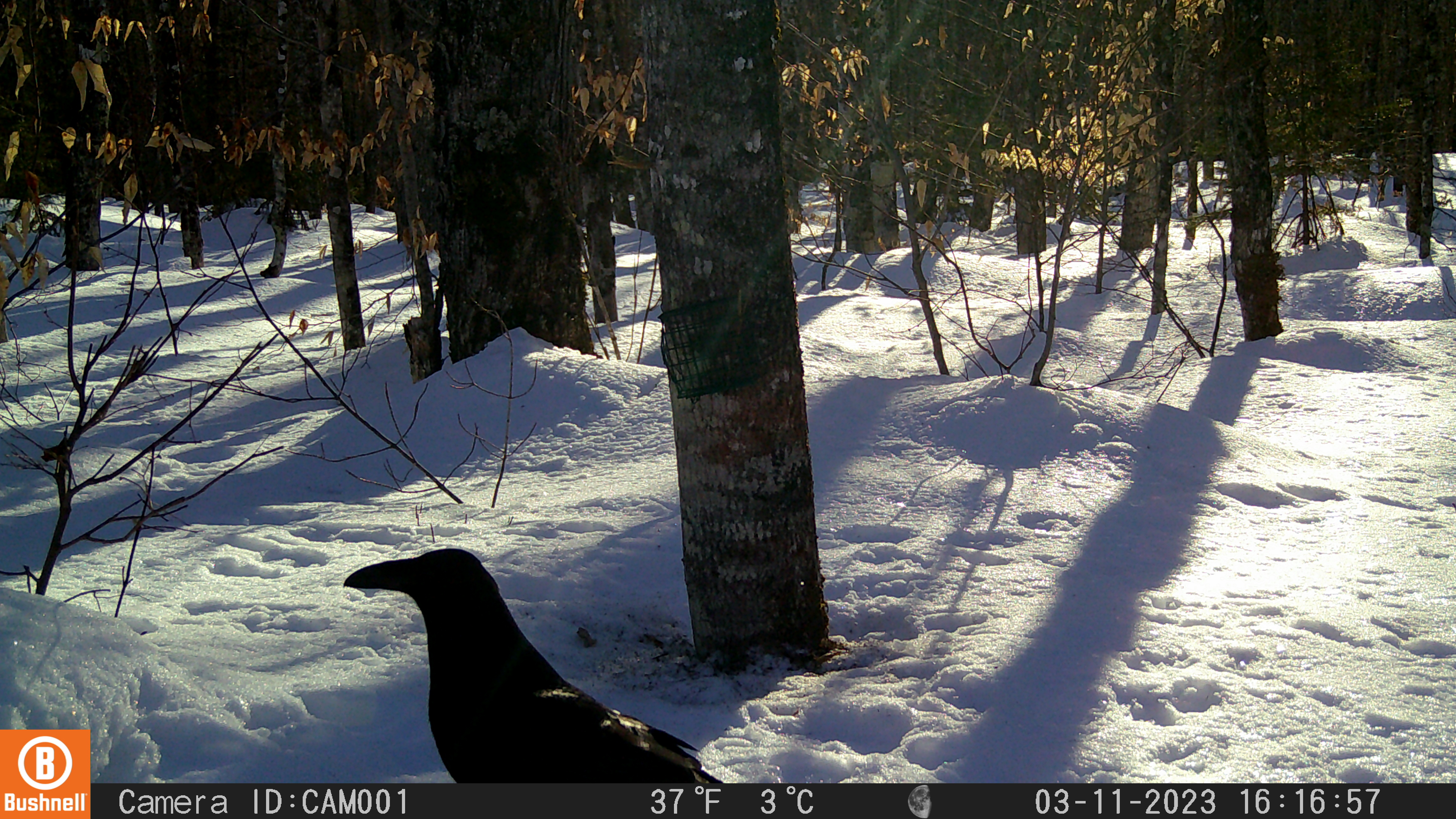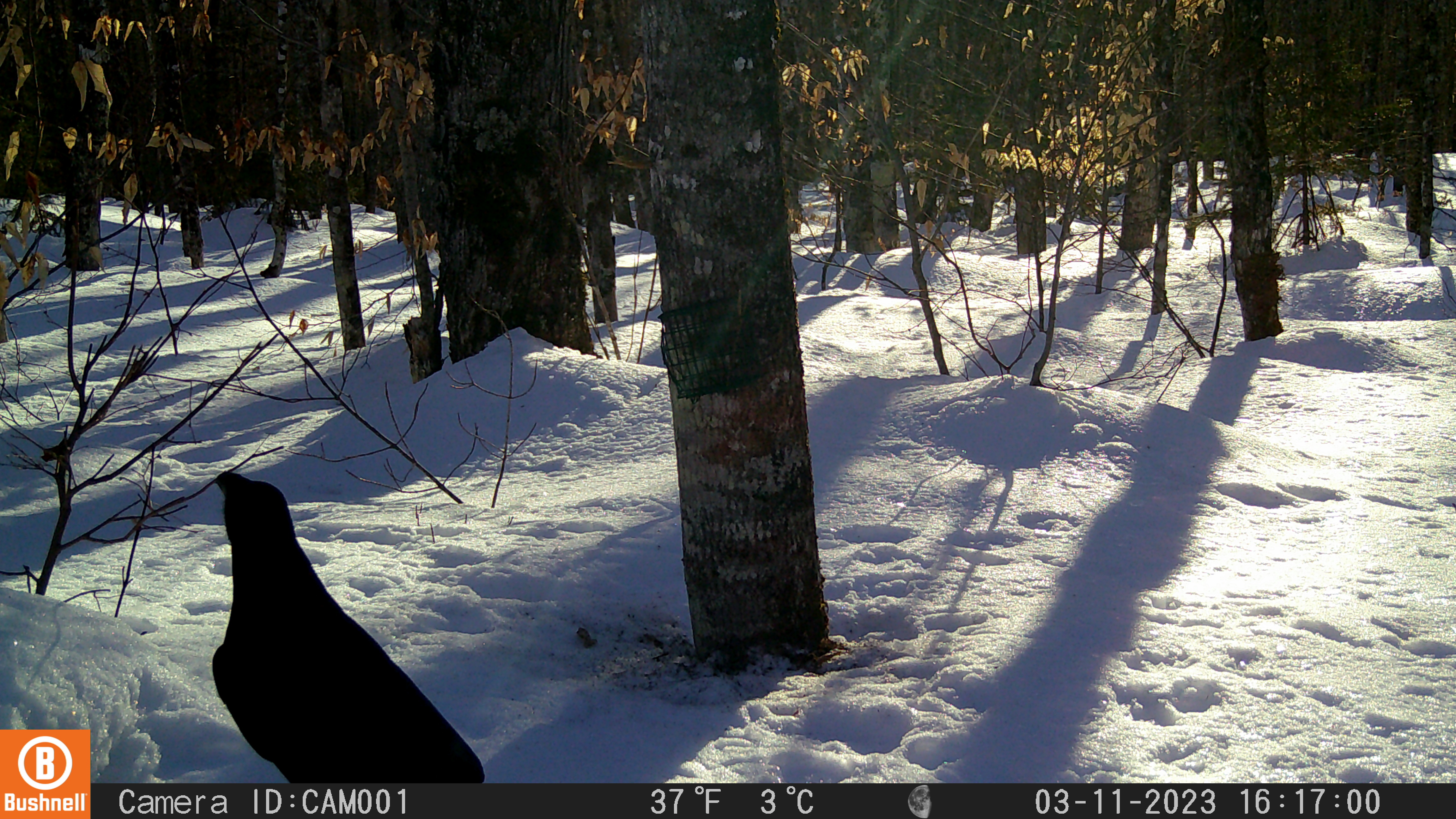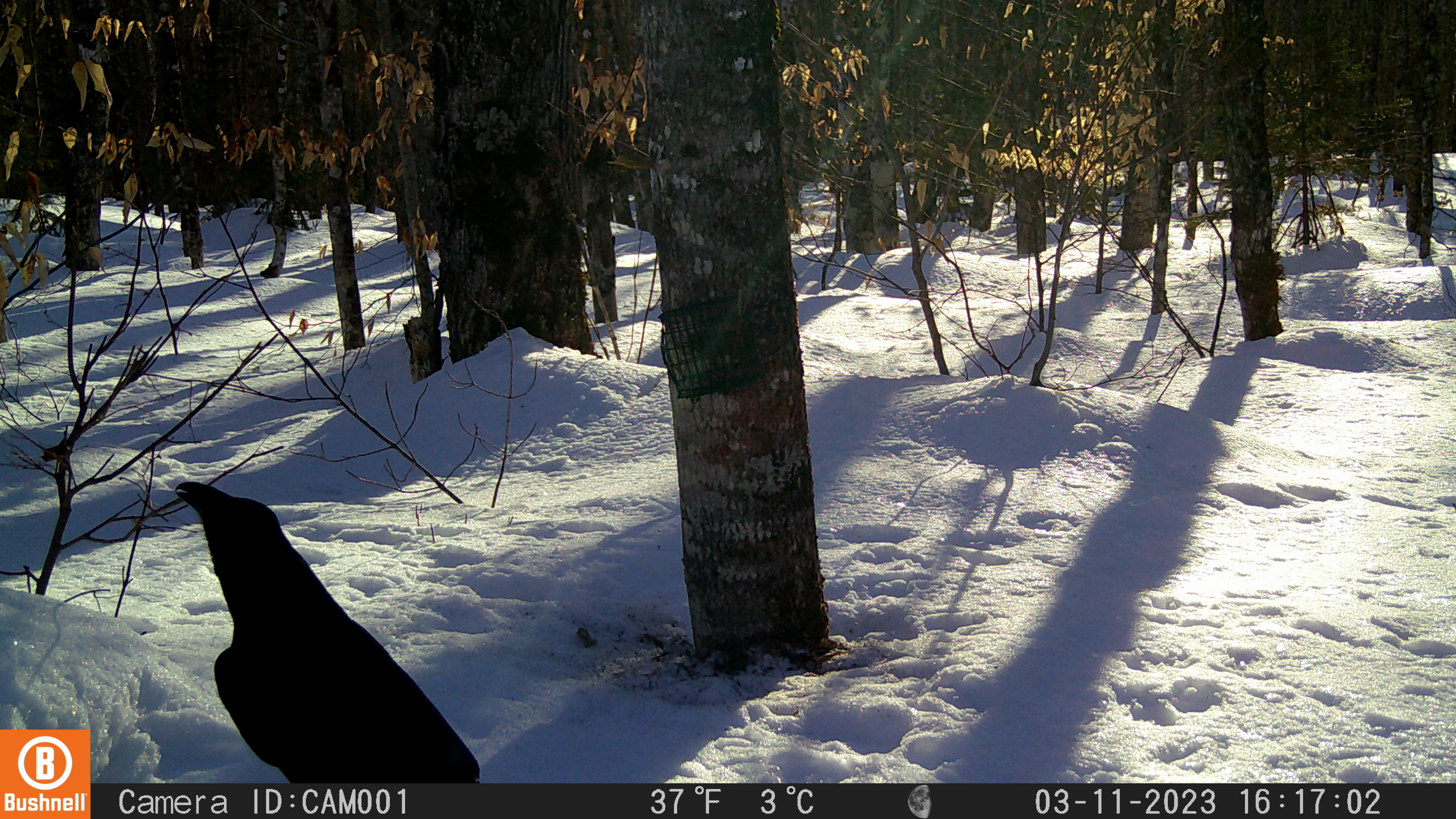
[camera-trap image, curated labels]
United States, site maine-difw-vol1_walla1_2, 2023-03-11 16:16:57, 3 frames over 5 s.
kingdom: Animalia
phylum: Chordata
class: Aves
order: Passeriformes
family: Corvidae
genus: Corvus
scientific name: Corvus corax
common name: common raven